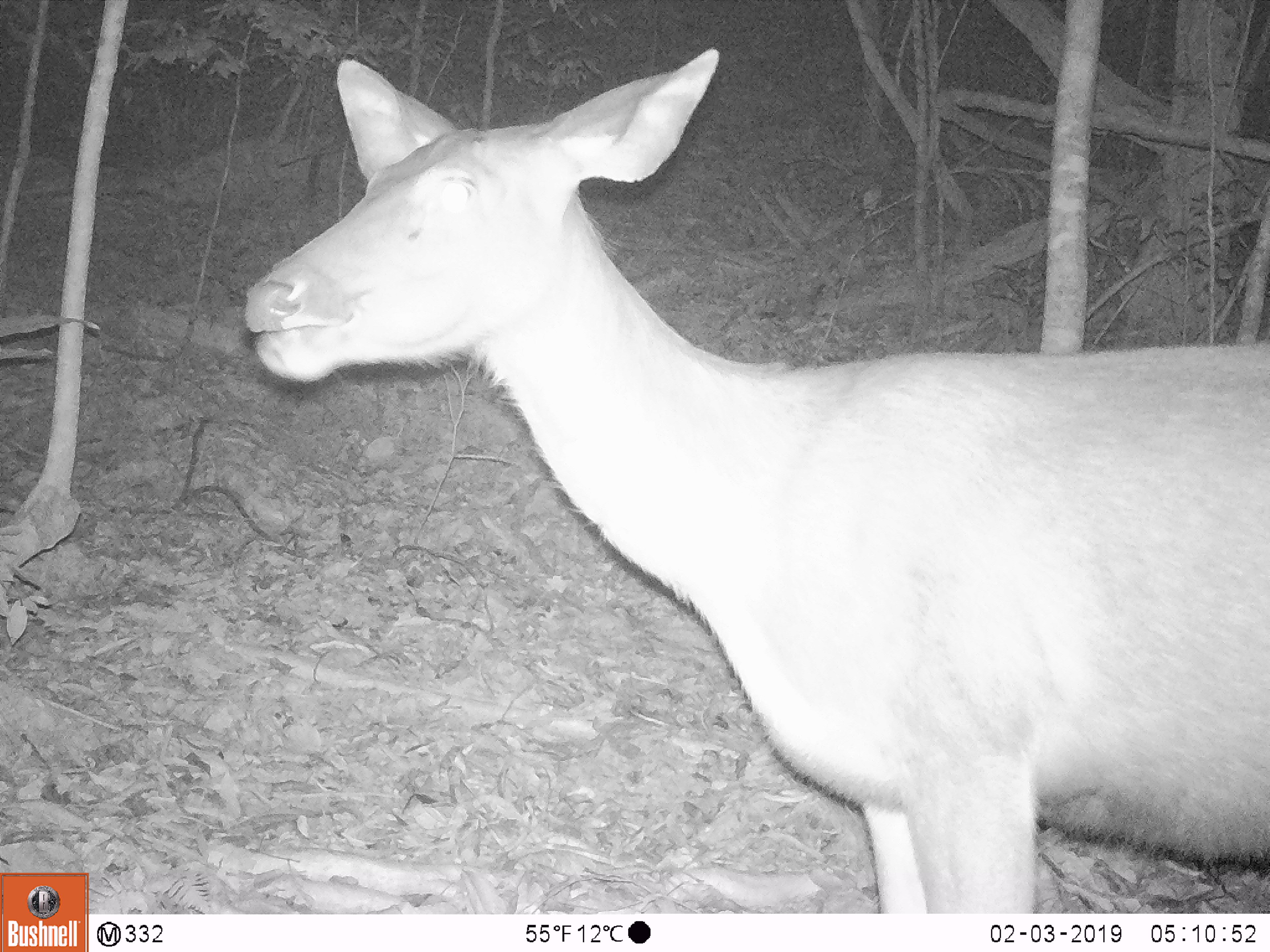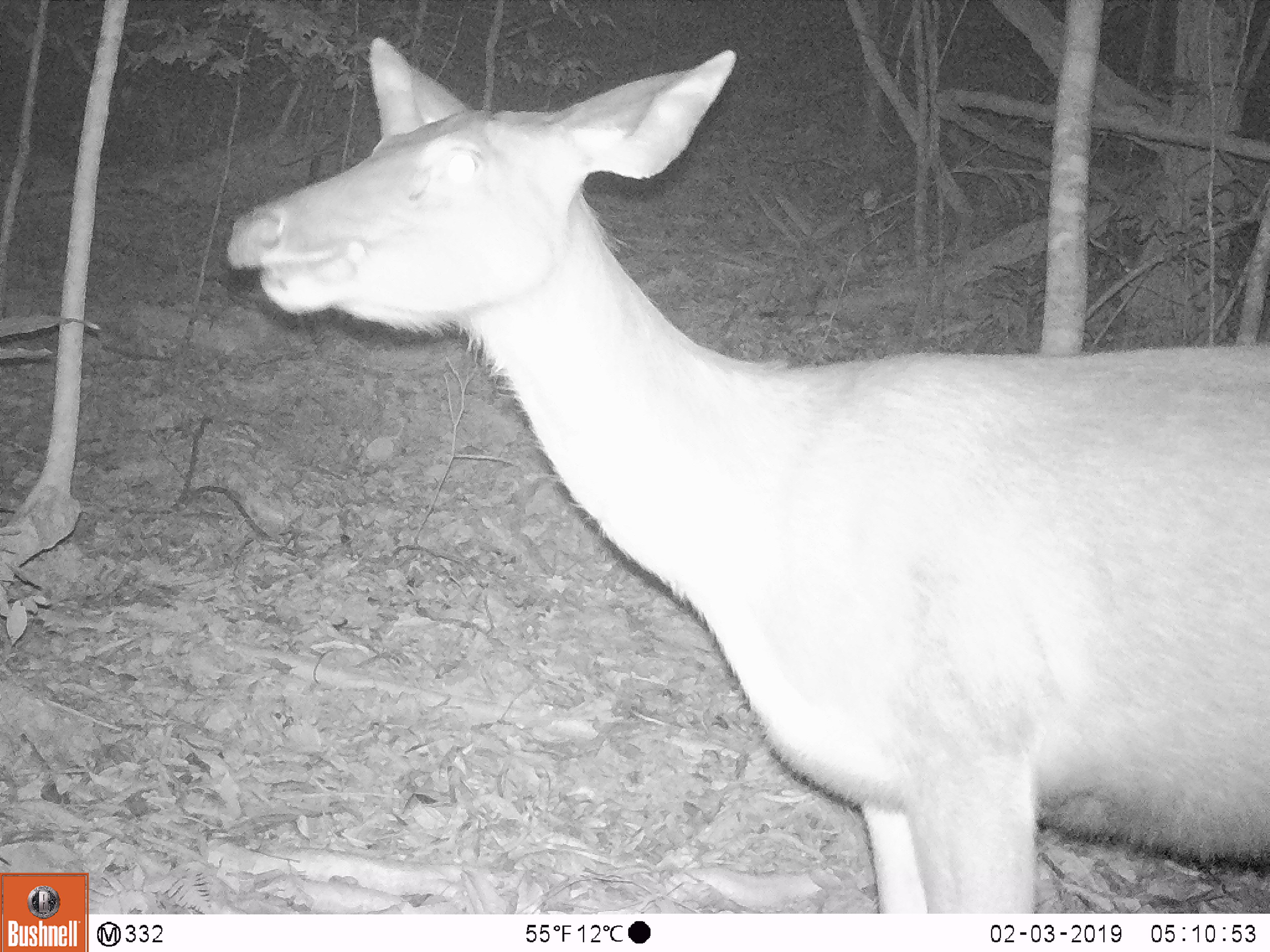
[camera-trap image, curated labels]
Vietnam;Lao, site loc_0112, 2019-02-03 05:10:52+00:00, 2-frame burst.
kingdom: Animalia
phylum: Chordata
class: Mammalia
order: Artiodactyla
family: Cervidae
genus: Rusa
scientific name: Rusa unicolor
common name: sambar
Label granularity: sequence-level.